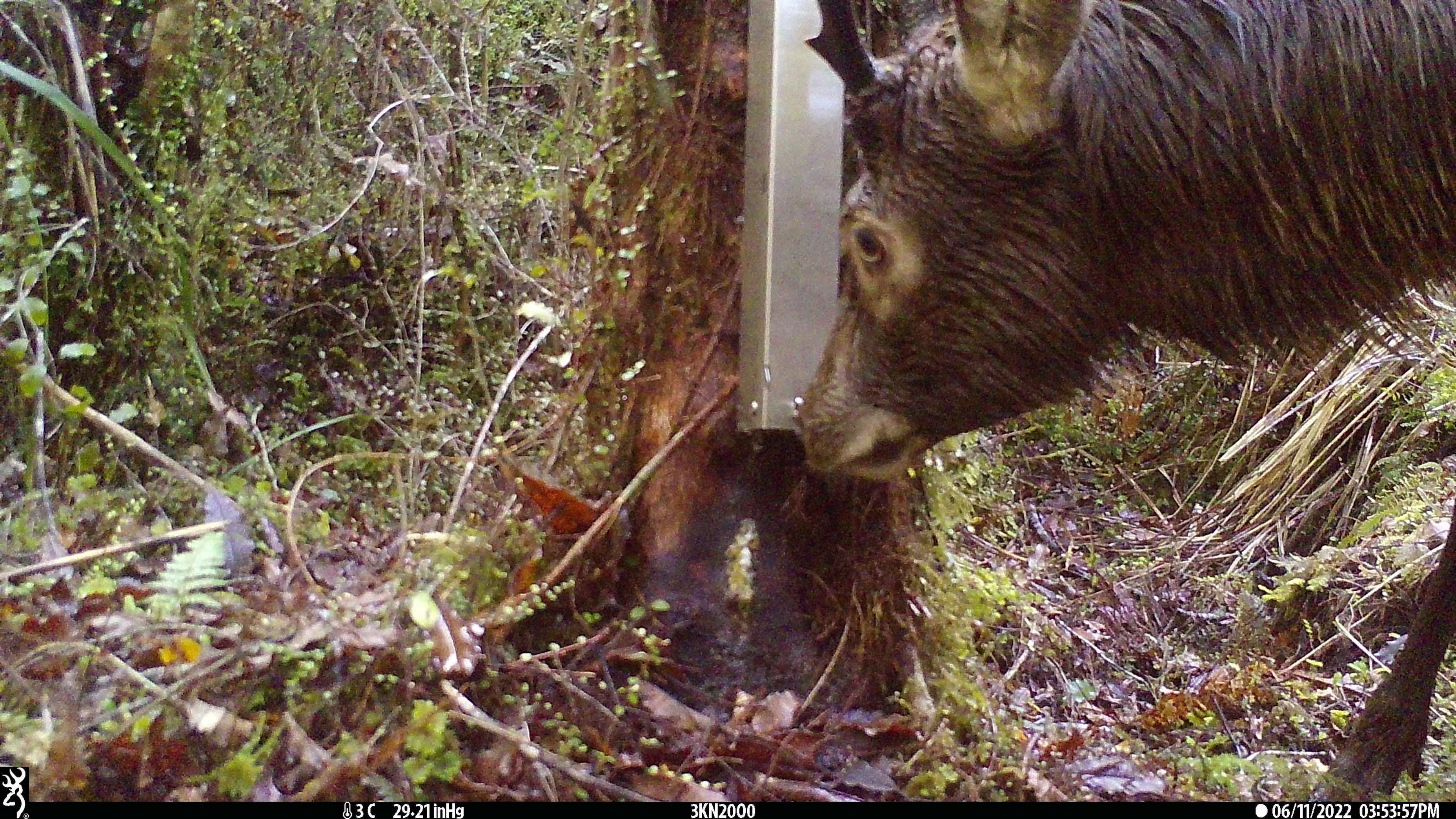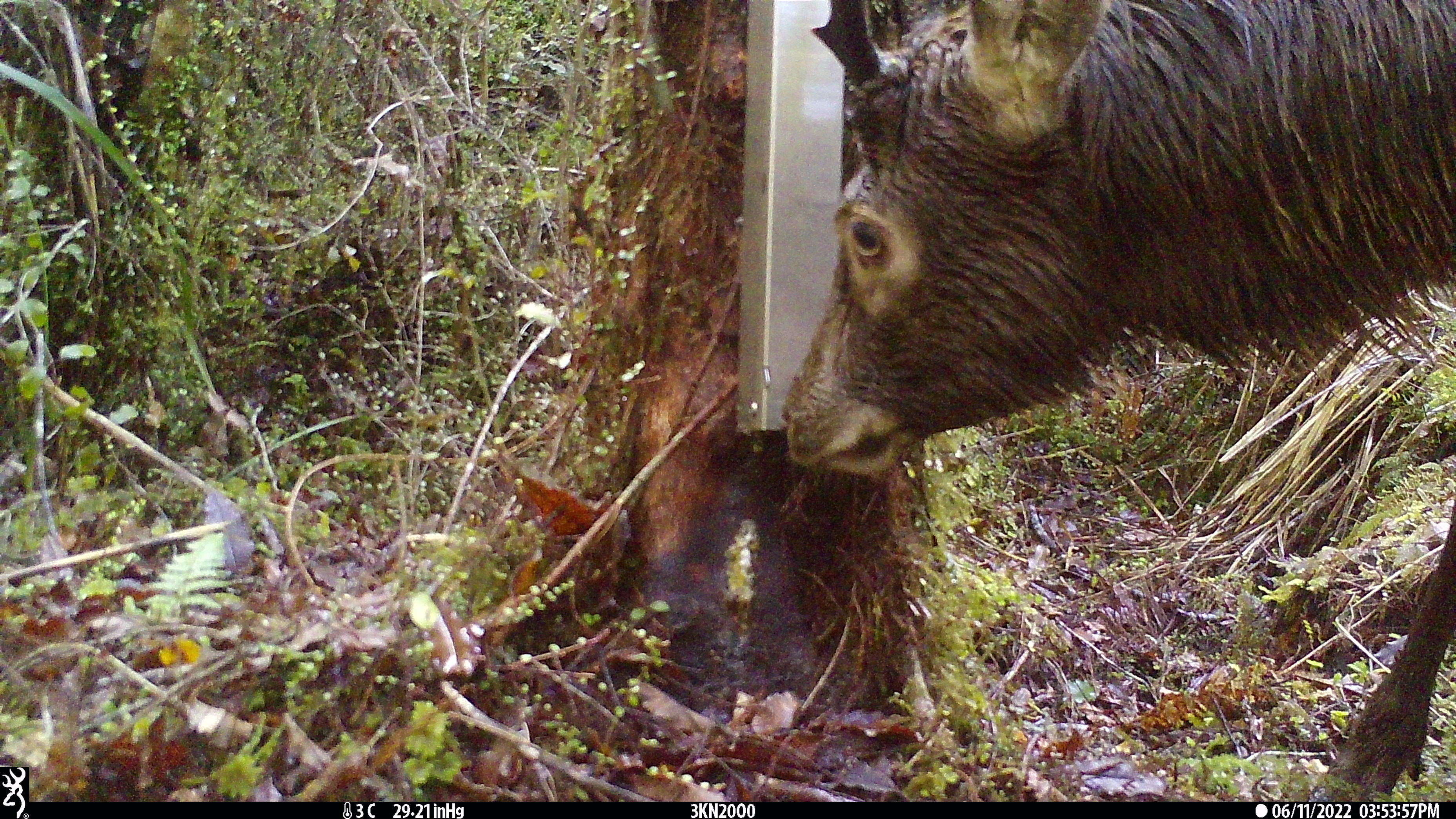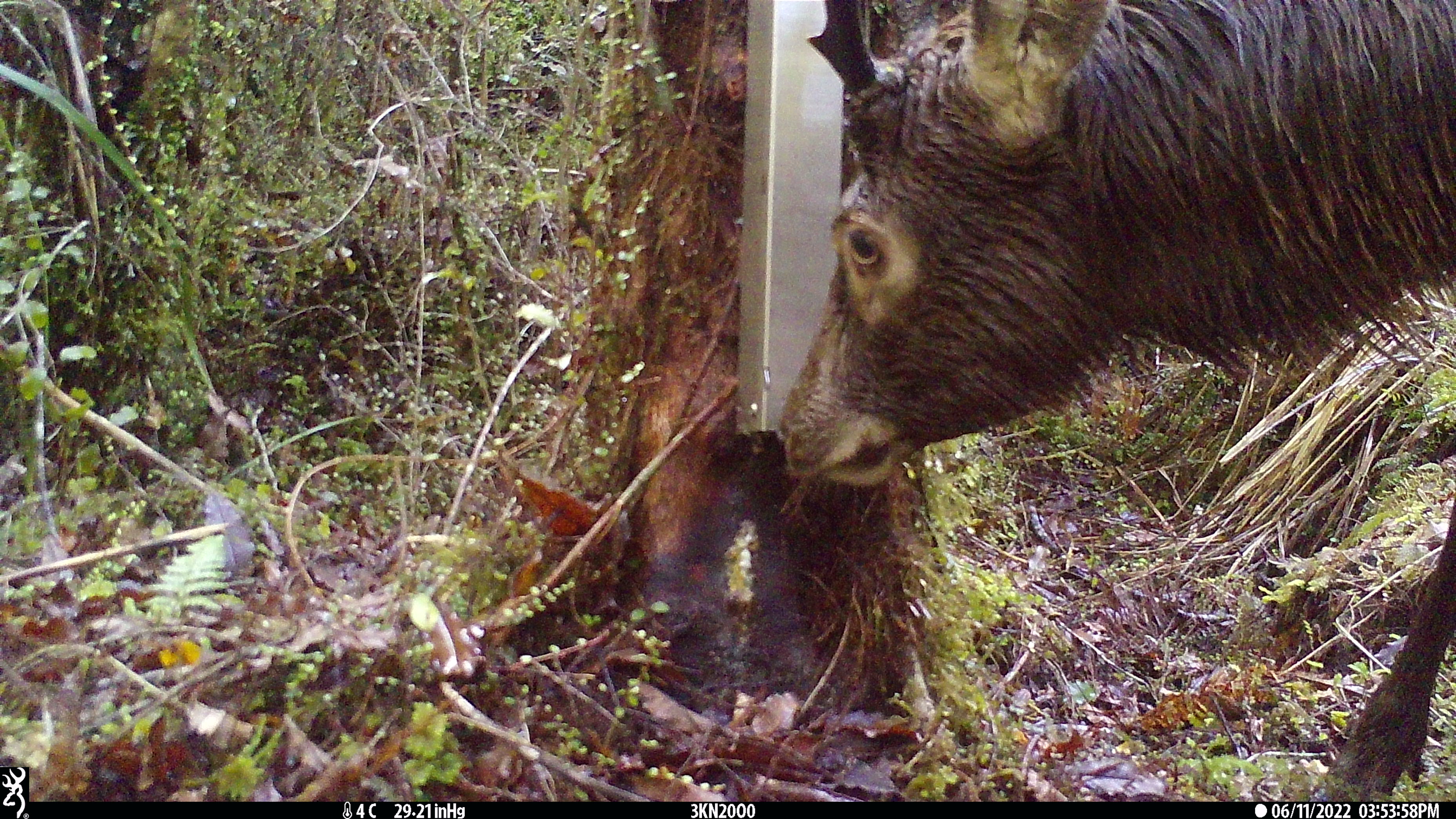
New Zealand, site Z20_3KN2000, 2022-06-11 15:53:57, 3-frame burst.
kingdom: Animalia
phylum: Chordata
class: Mammalia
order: Artiodactyla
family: Cervidae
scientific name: Cervidae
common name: deer